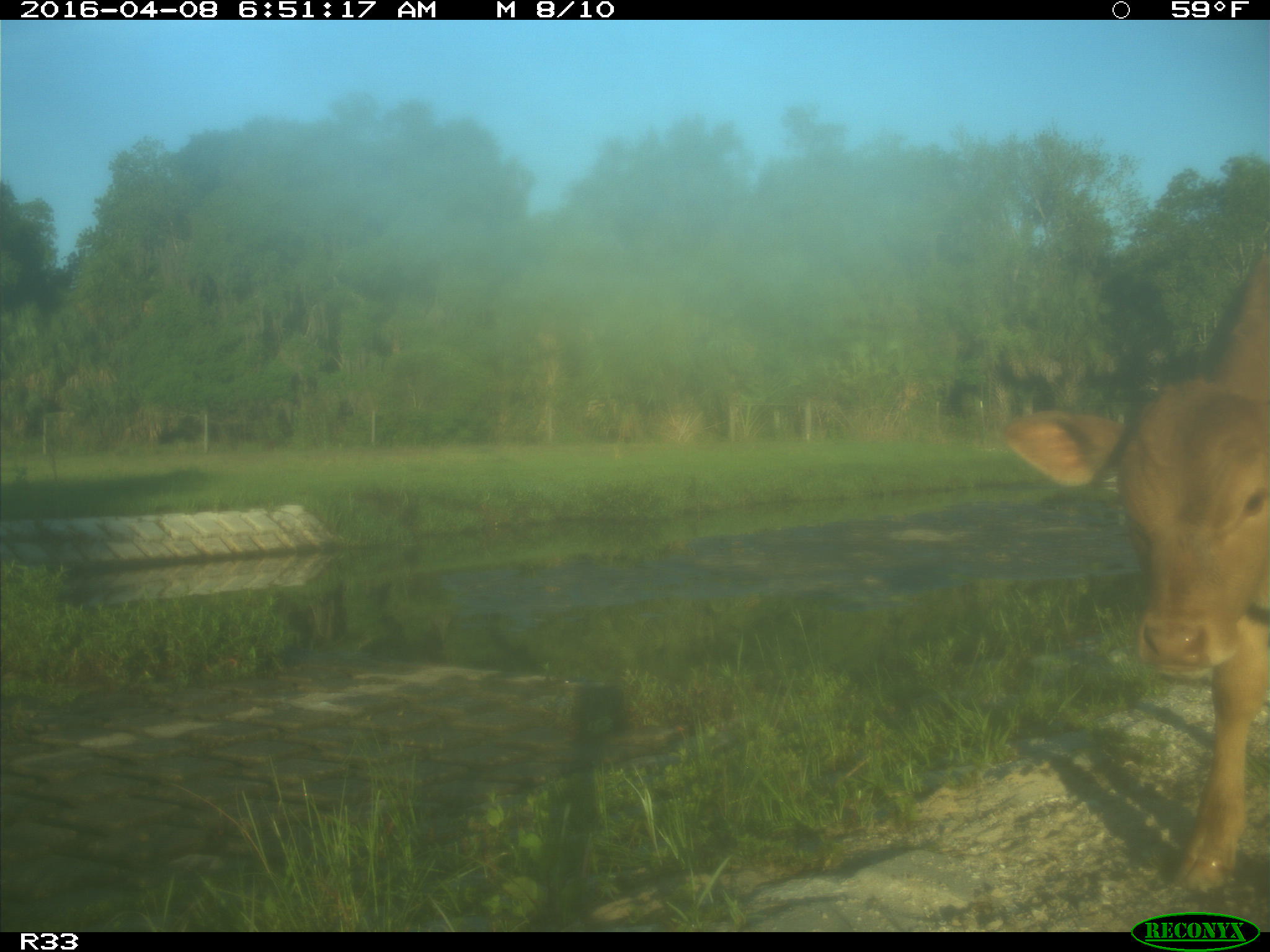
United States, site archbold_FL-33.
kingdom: Animalia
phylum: Chordata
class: Mammalia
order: Artiodactyla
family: Bovidae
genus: Bos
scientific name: Bos taurus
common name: domestic cow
Bos taurus (domestic cow).